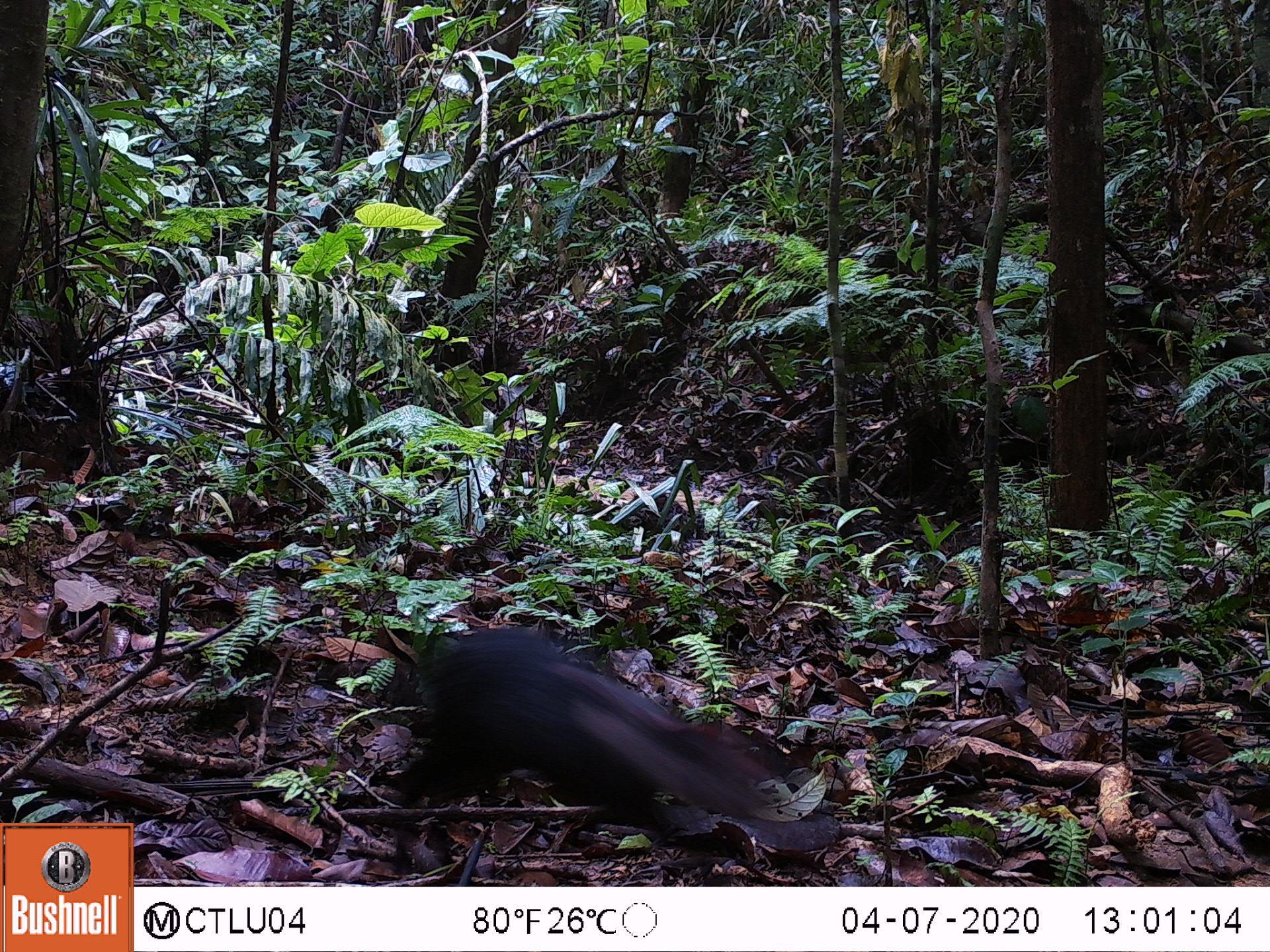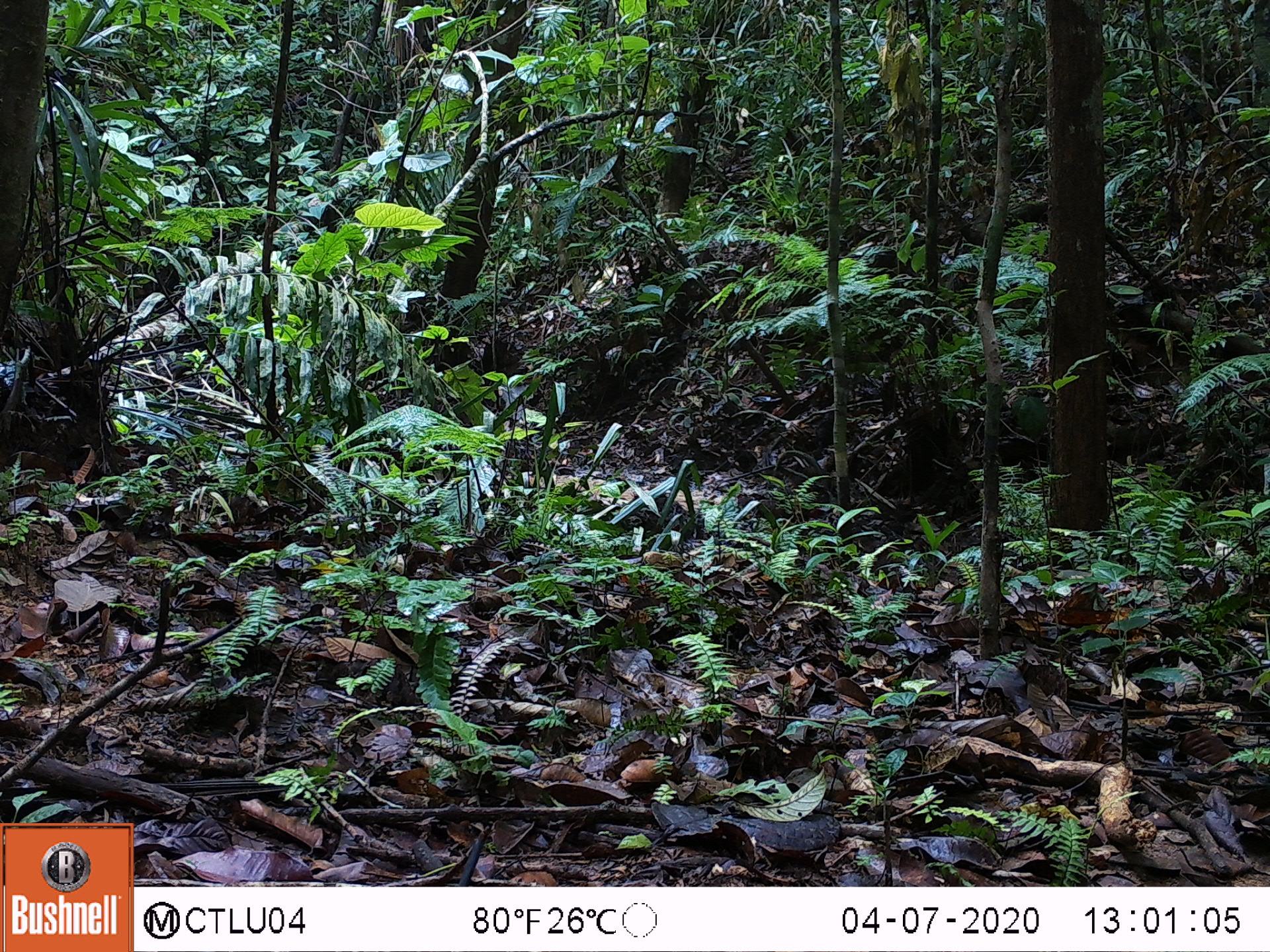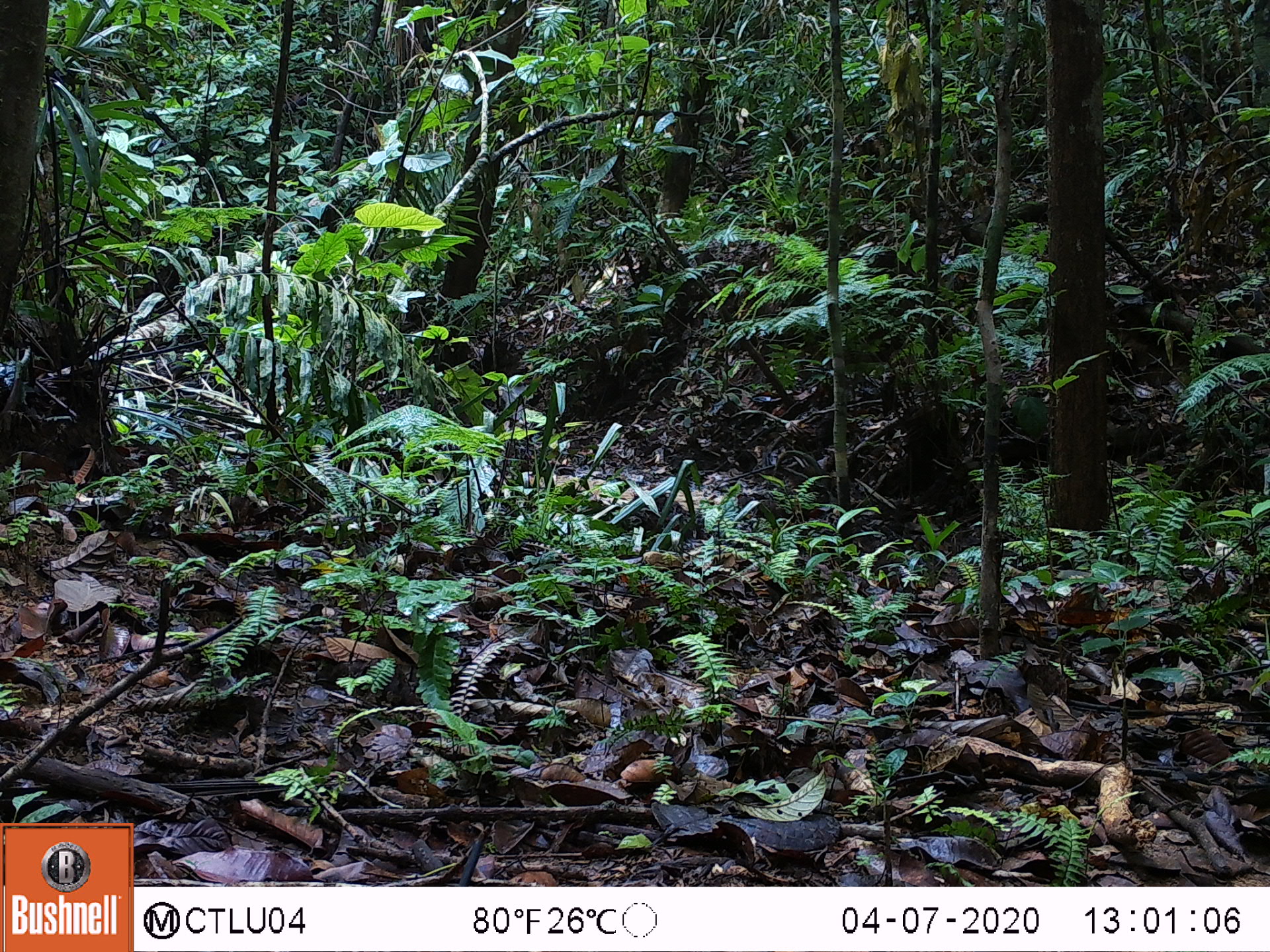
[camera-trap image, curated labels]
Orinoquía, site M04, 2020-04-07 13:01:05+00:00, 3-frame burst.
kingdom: Animalia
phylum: Chordata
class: Mammalia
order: Rodentia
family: Dasyproctidae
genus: Dasyprocta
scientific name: Dasyprocta fuliginosa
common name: black agouti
Black agouti (Dasyprocta fuliginosa).